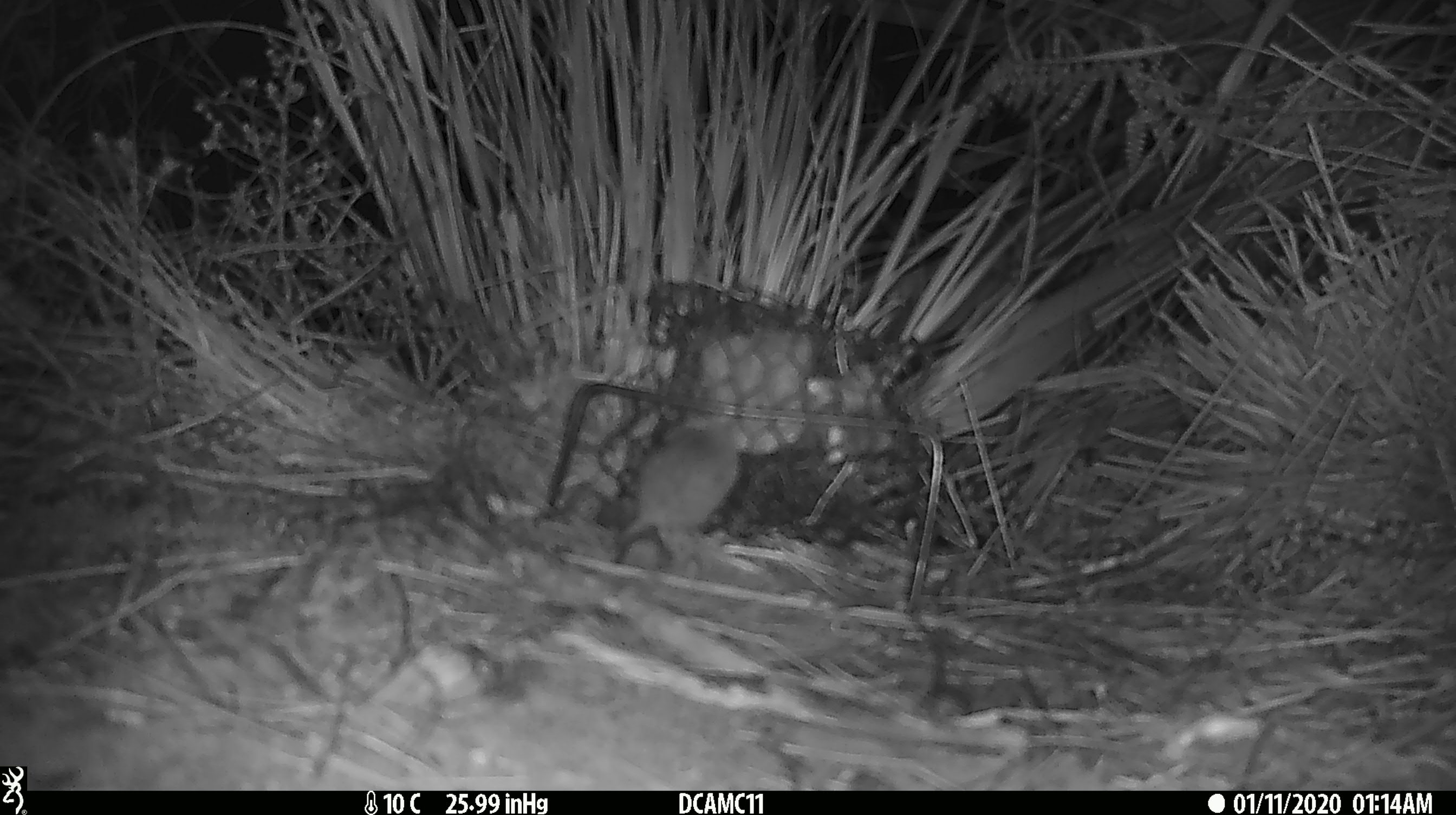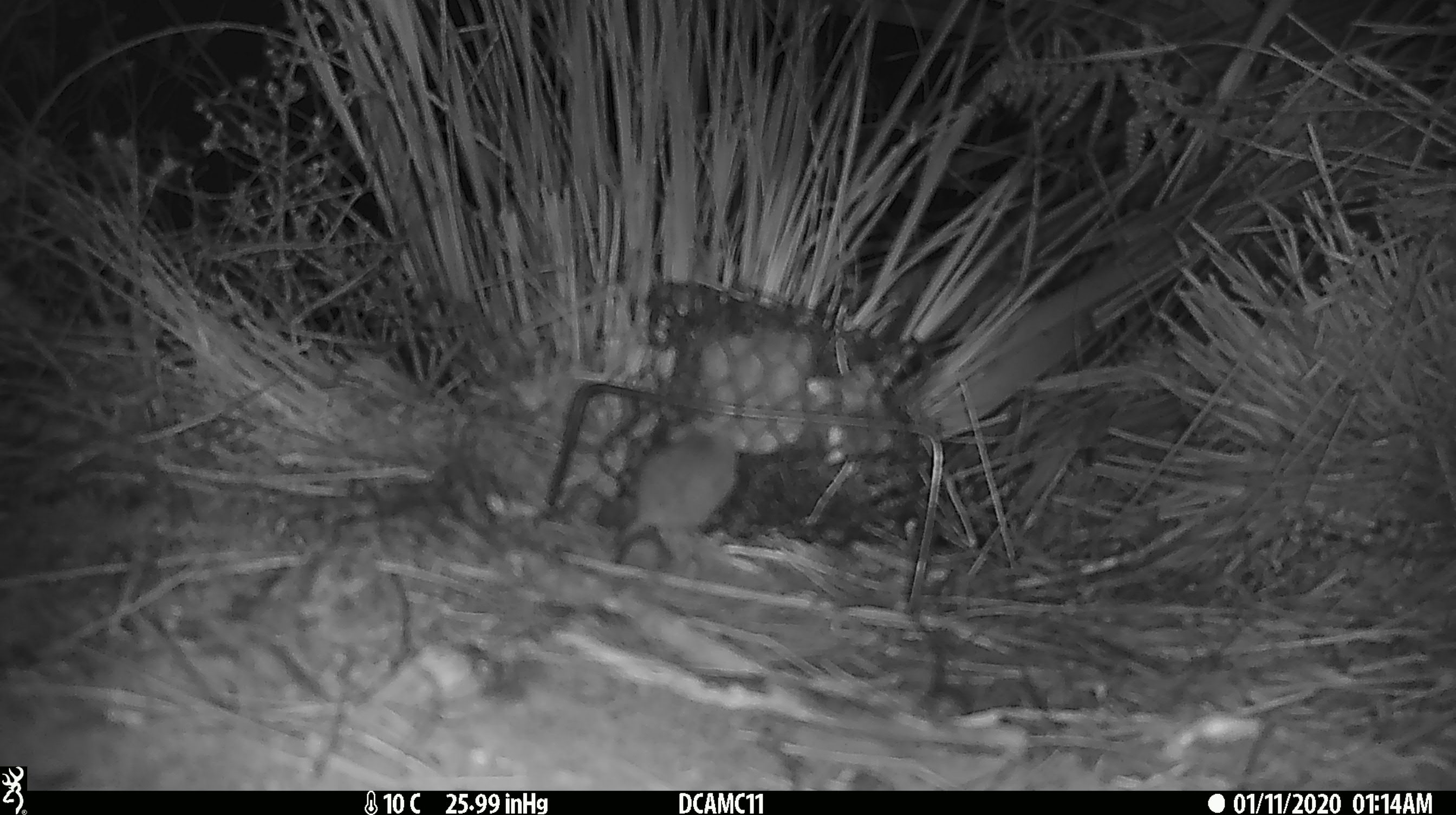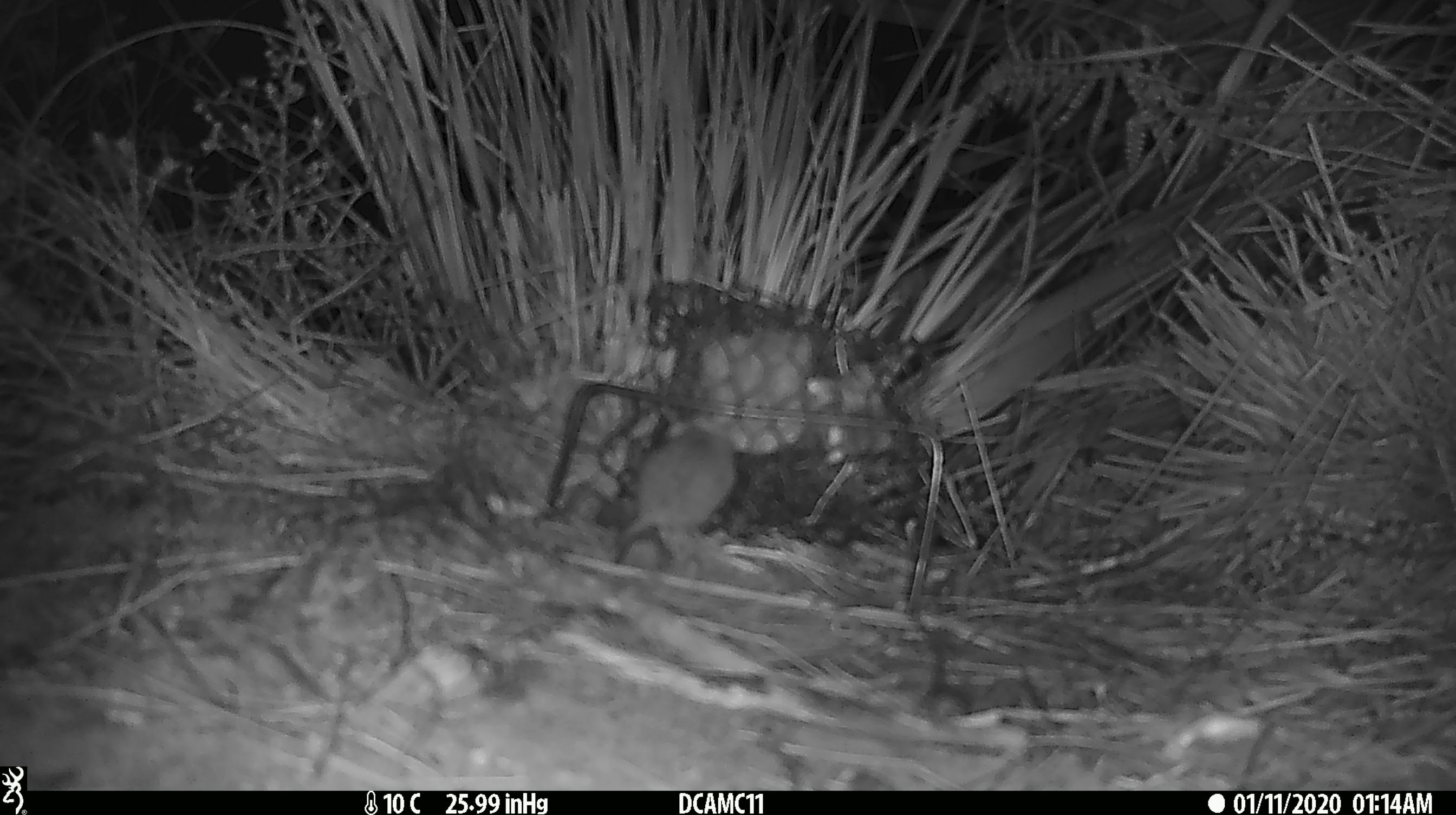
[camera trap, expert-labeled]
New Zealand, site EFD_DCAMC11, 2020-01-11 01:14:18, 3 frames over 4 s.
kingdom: Animalia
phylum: Chordata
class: Mammalia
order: Rodentia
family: Muridae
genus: Mus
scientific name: Mus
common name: mouse